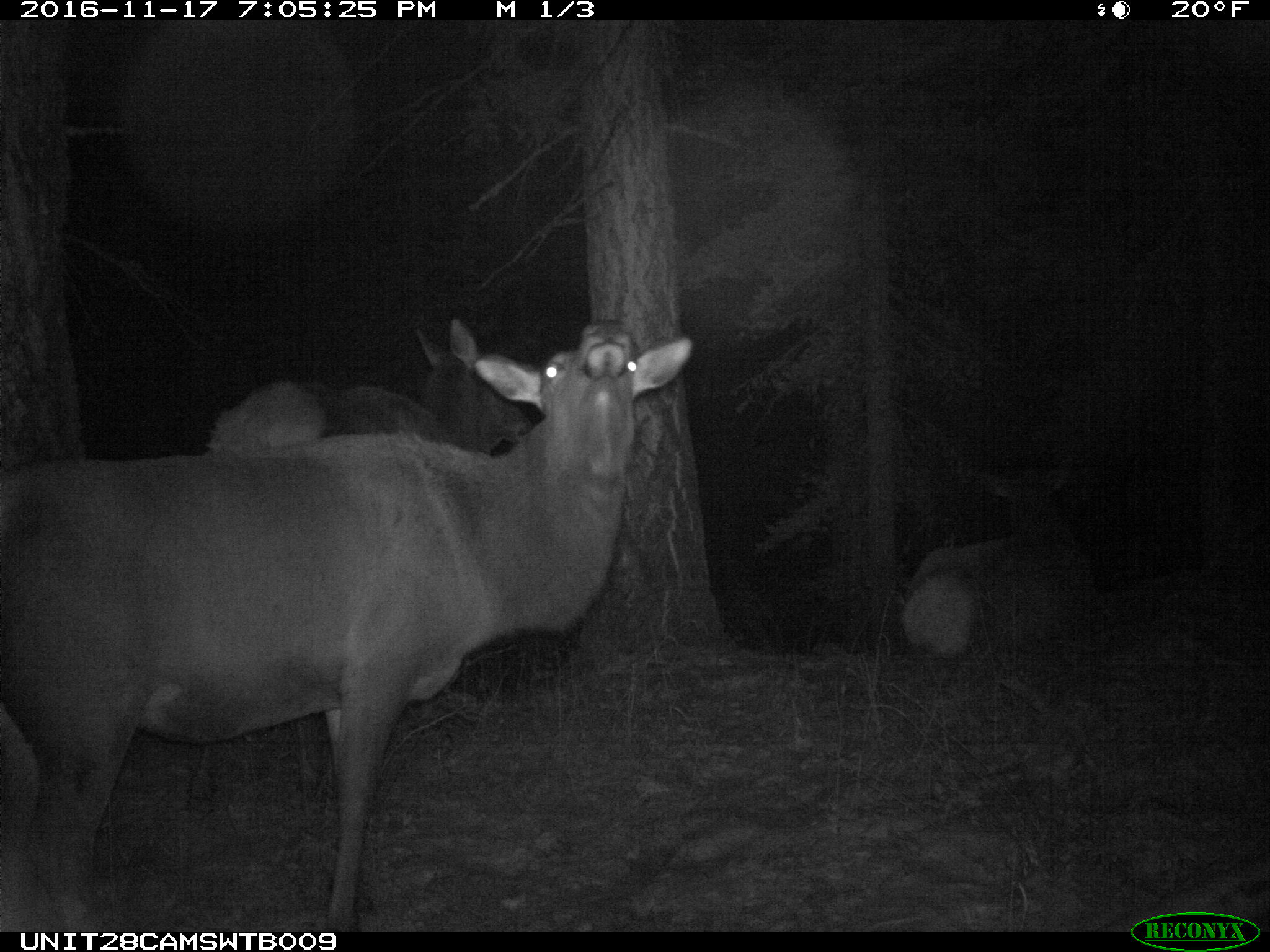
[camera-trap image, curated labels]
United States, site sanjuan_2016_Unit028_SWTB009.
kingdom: Animalia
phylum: Chordata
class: Mammalia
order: Artiodactyla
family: Cervidae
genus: Cervus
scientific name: Cervus elaphus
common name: red deer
Cervus elaphus (red deer).